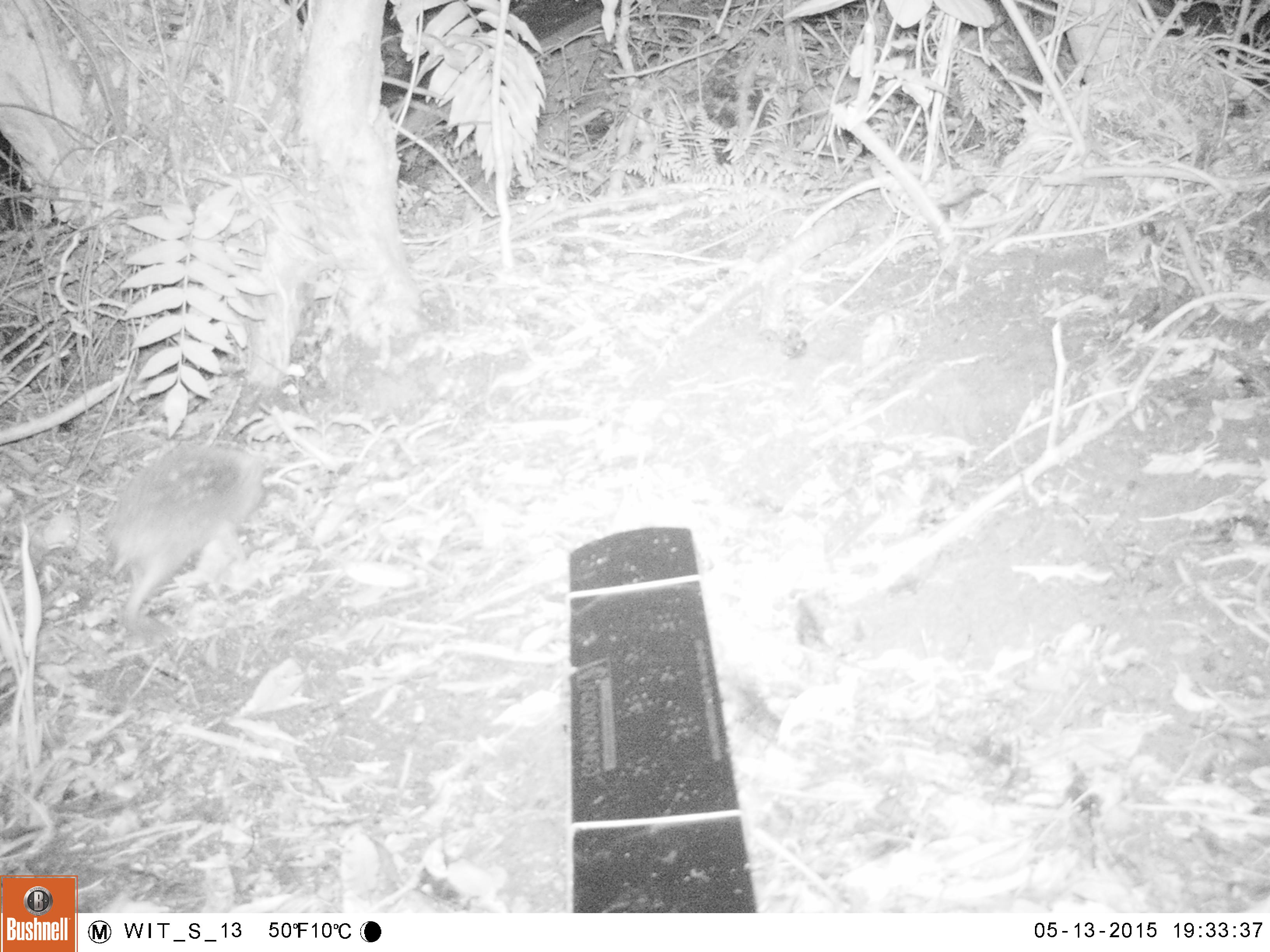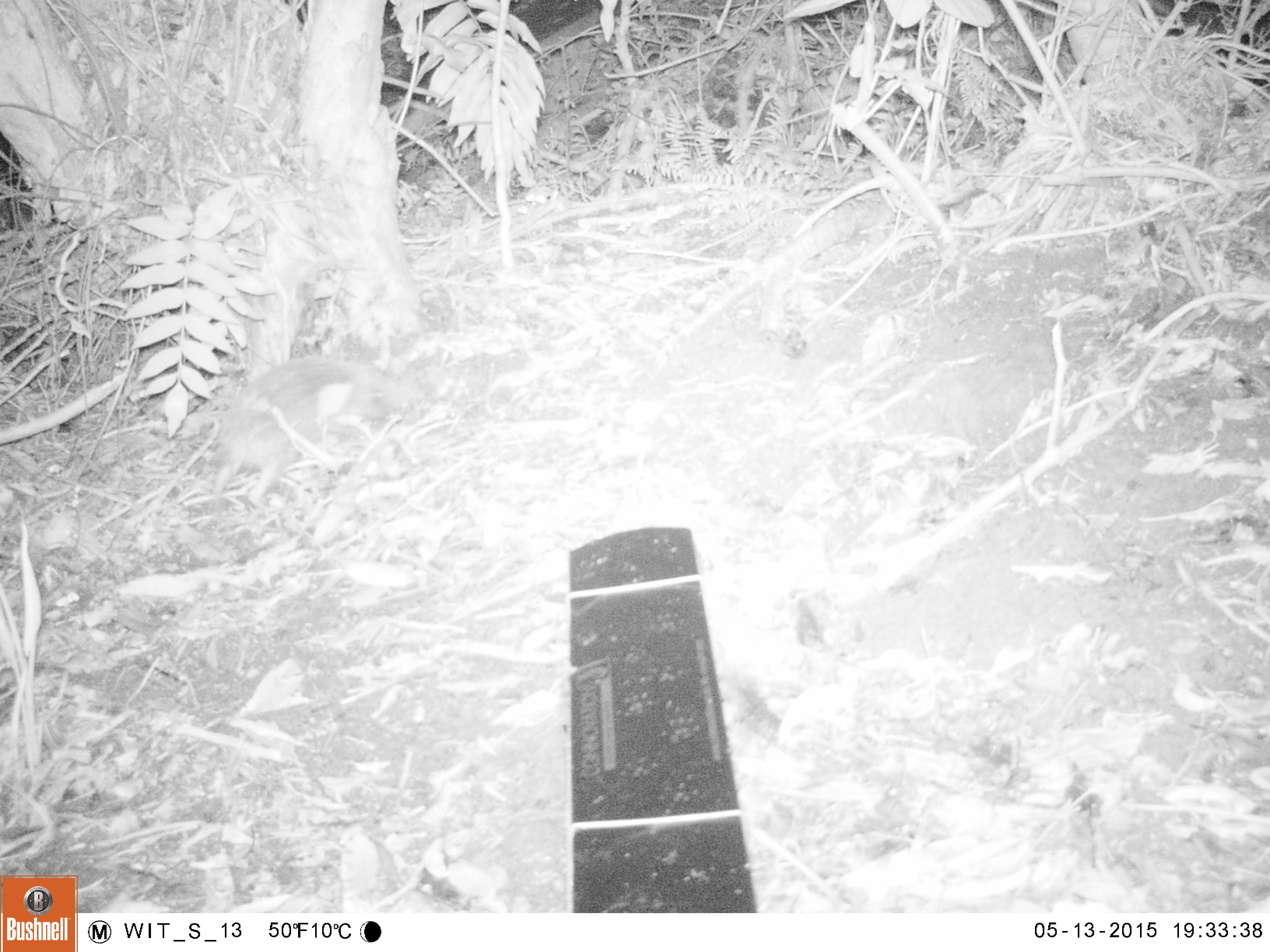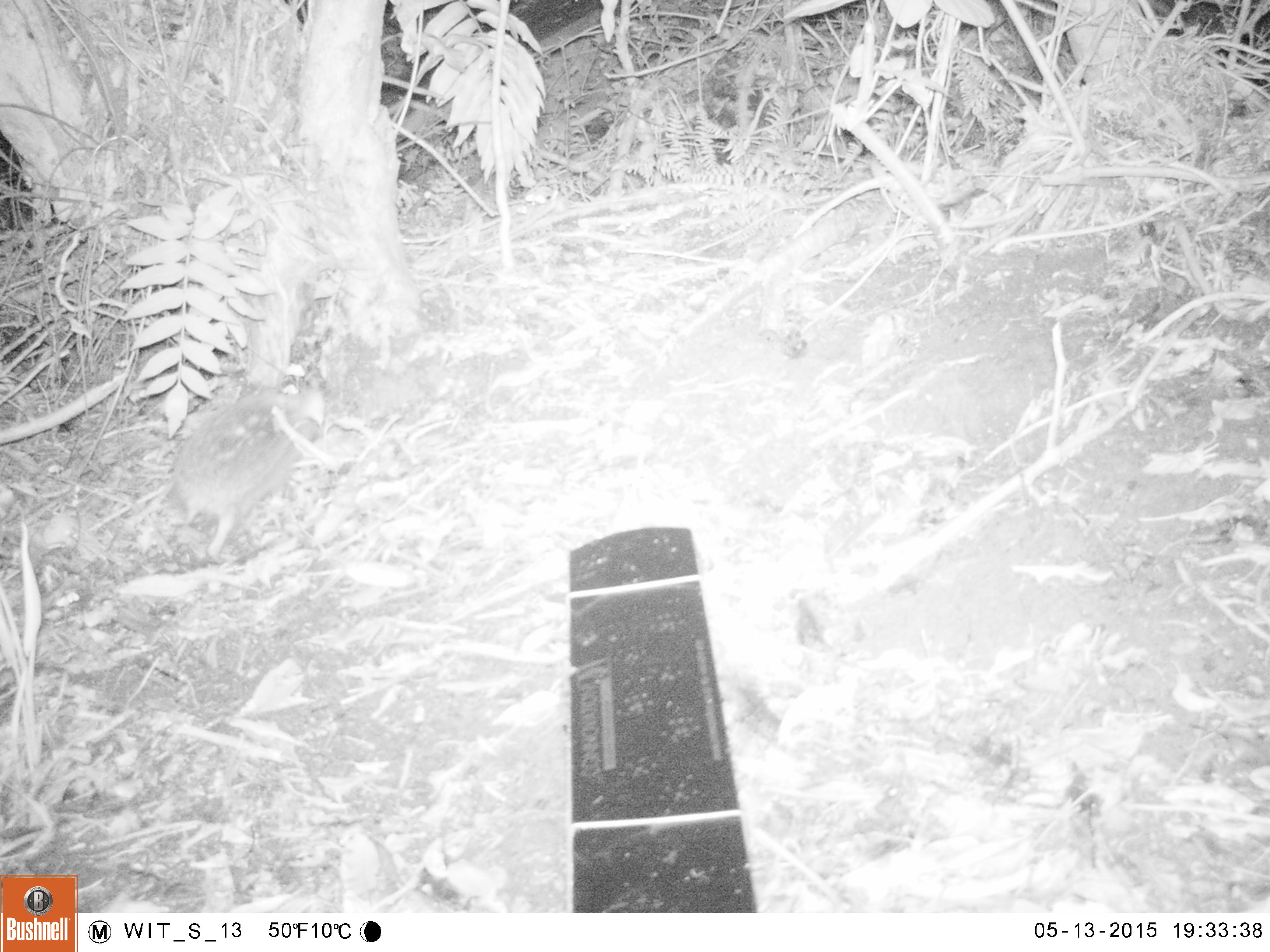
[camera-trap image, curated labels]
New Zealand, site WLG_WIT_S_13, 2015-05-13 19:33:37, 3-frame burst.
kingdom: Animalia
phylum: Chordata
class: Mammalia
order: Eulipotyphla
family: Erinaceidae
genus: Erinaceus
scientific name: Erinaceus europaeus europaeus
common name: european hedgehog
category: hedgehog